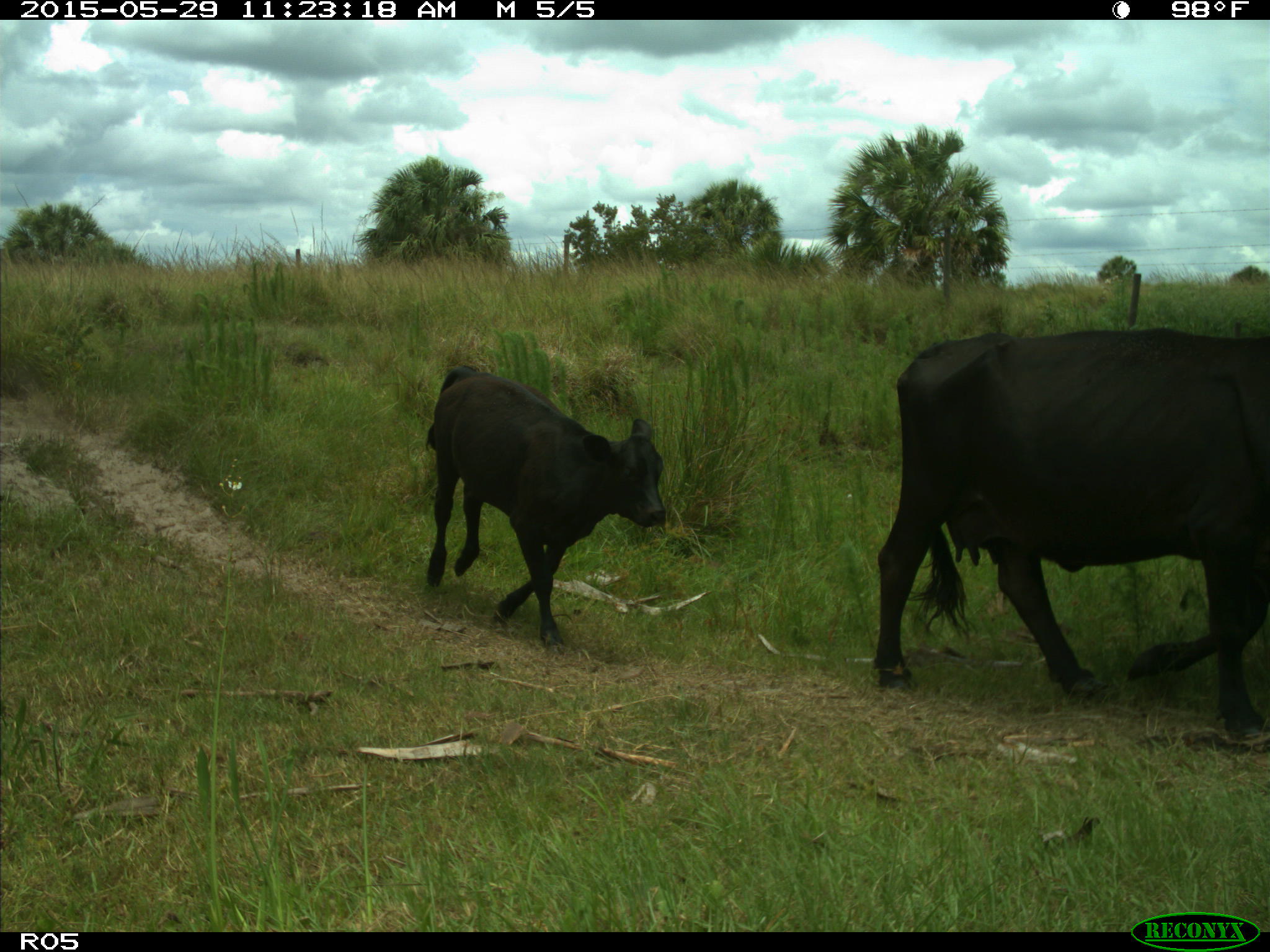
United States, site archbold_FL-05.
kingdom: Animalia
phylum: Chordata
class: Mammalia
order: Artiodactyla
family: Bovidae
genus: Bos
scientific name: Bos taurus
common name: domestic cow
Bos taurus (domestic cow).